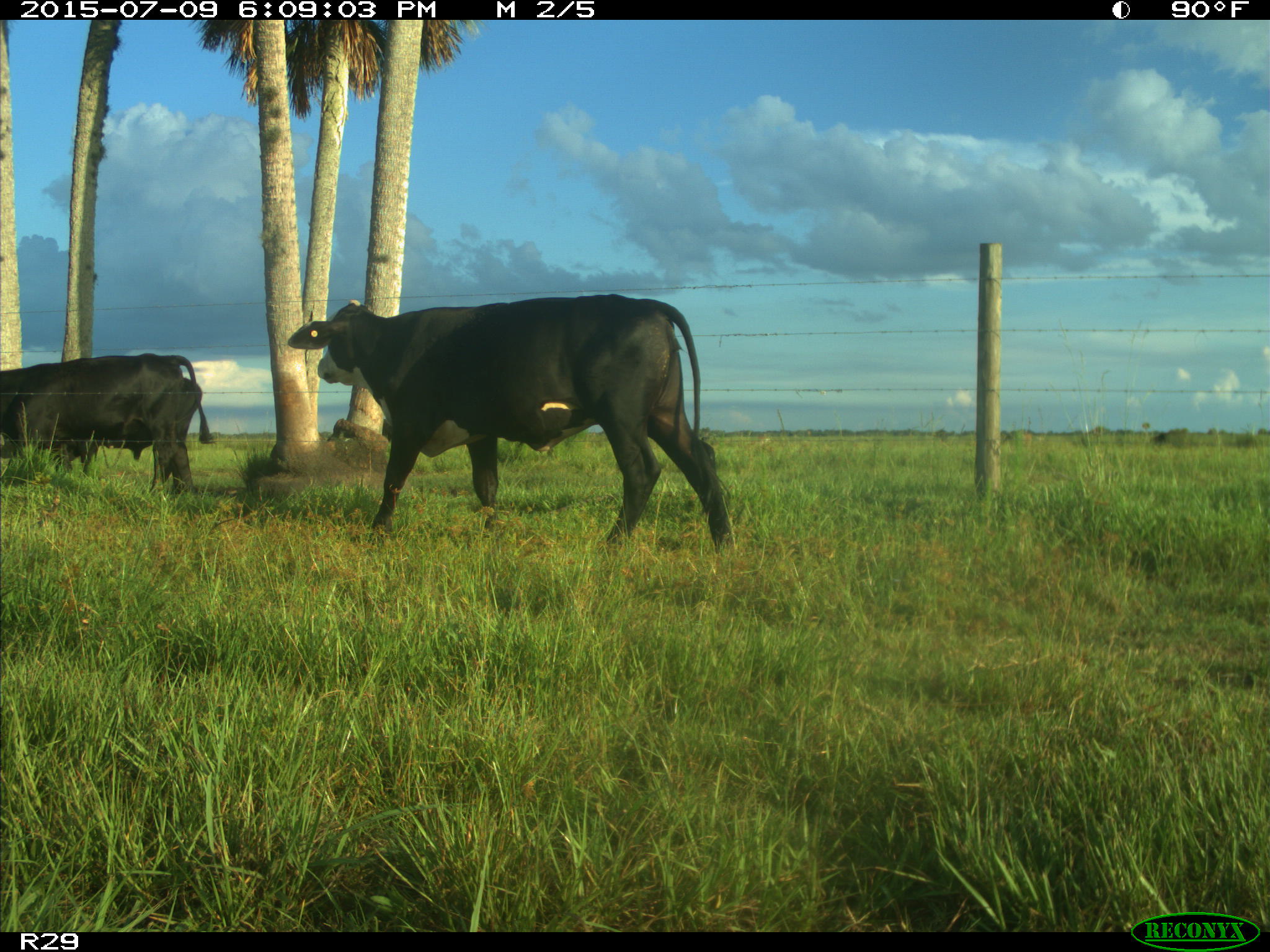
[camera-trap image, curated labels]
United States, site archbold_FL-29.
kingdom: Animalia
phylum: Chordata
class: Mammalia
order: Artiodactyla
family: Bovidae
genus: Bos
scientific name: Bos taurus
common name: domestic cow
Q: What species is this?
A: Bos taurus (domestic cow).